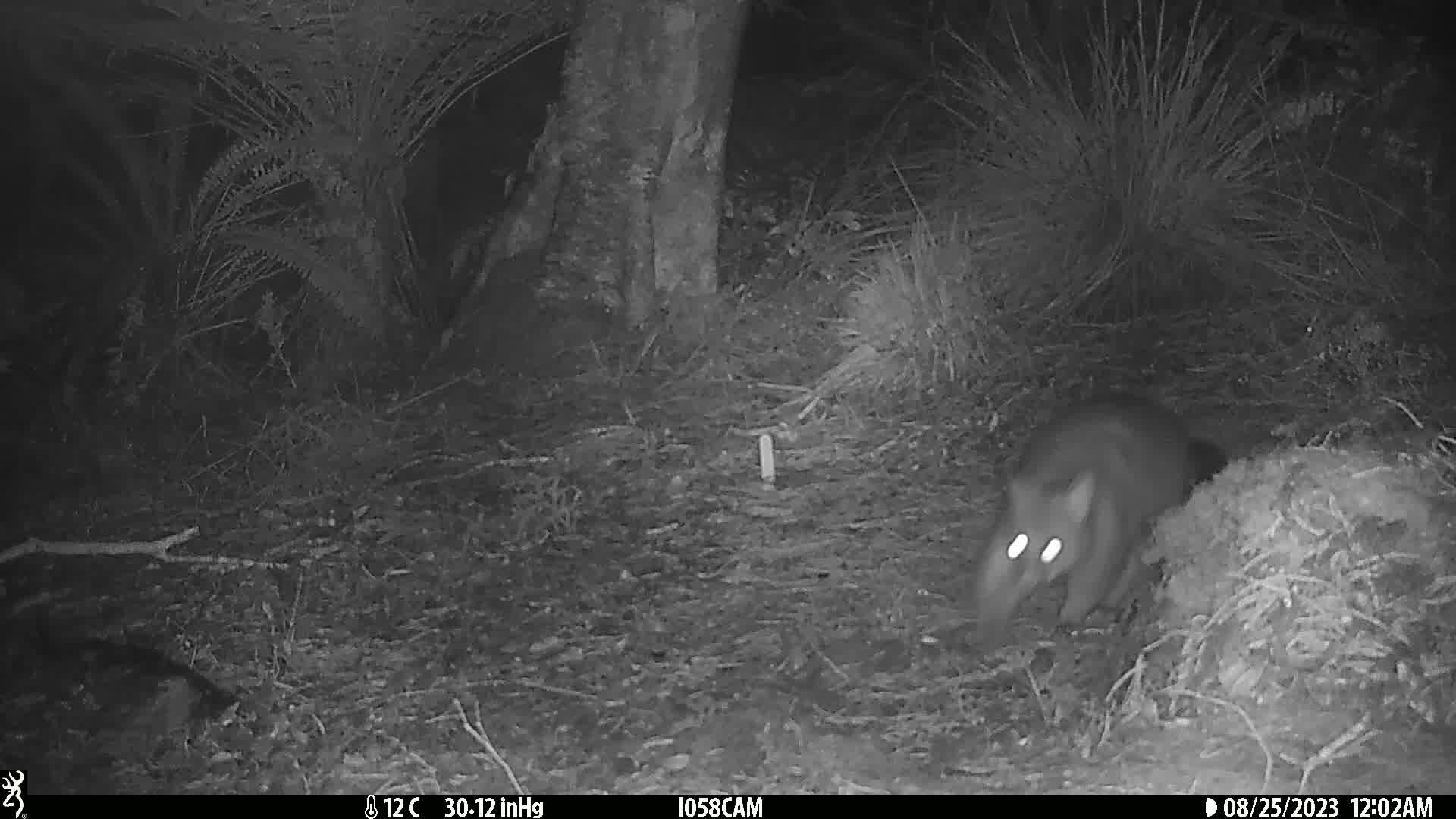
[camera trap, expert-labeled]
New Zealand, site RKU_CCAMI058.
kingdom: Animalia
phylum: Chordata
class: Mammalia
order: Diprotodontia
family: Phalangeridae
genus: Trichosurus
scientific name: Trichosurus vulpecula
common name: common brushtail possum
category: possum